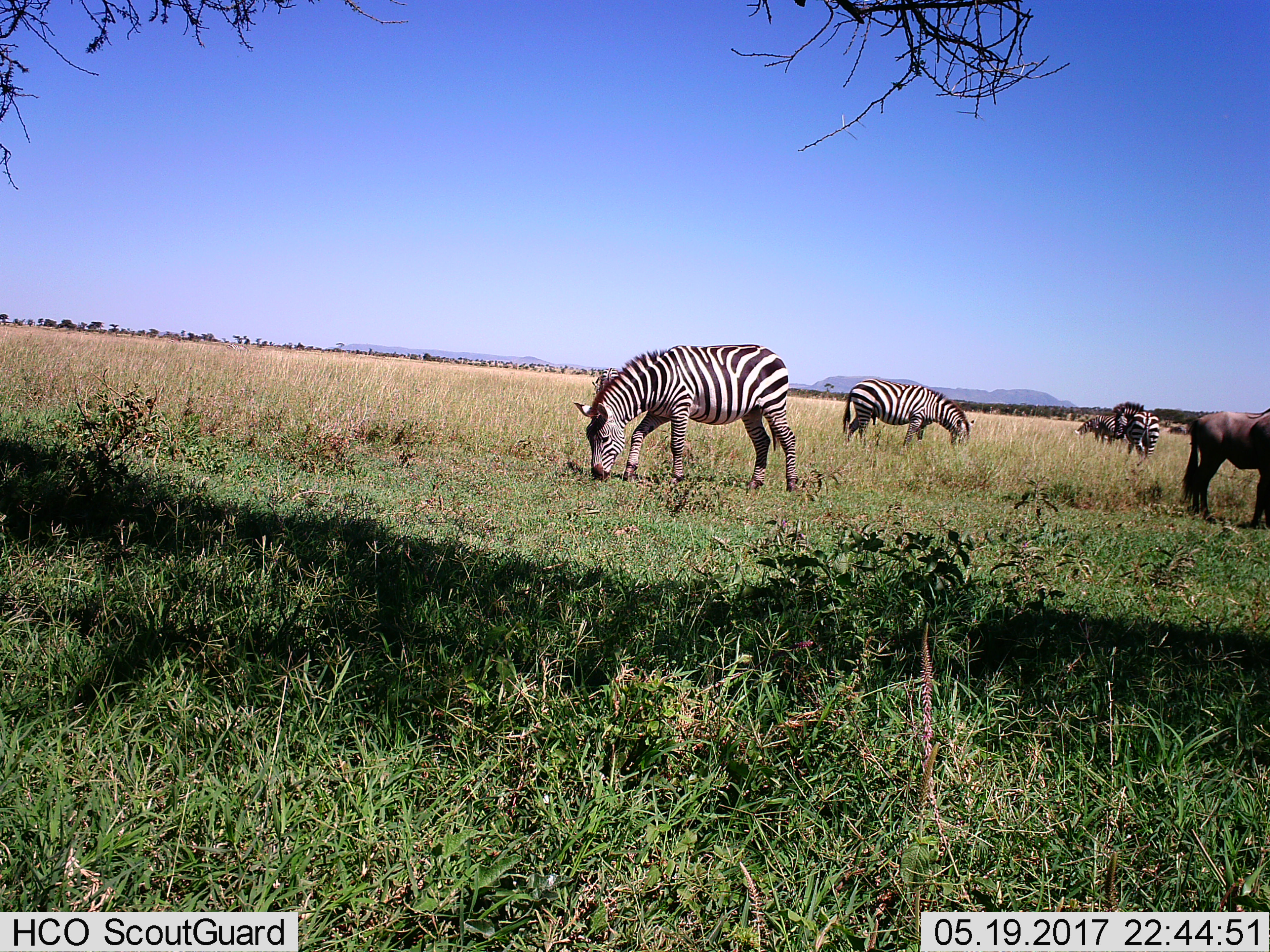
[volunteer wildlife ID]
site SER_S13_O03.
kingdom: Animalia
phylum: Chordata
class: Mammalia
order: Artiodactyla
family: Bovidae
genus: Connochaetes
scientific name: Connochaetes taurinus taurinus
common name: blue wildebeest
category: wildebeestblue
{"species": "wildebeestblue (blue wildebeest) (Connochaetes taurinus taurinus)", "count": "1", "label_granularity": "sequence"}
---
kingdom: Animalia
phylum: Chordata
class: Mammalia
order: Perissodactyla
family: Equidae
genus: Equus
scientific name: Equus quagga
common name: plains zebra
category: zebraplains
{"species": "zebraplains (plains zebra) (Equus quagga)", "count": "5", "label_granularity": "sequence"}